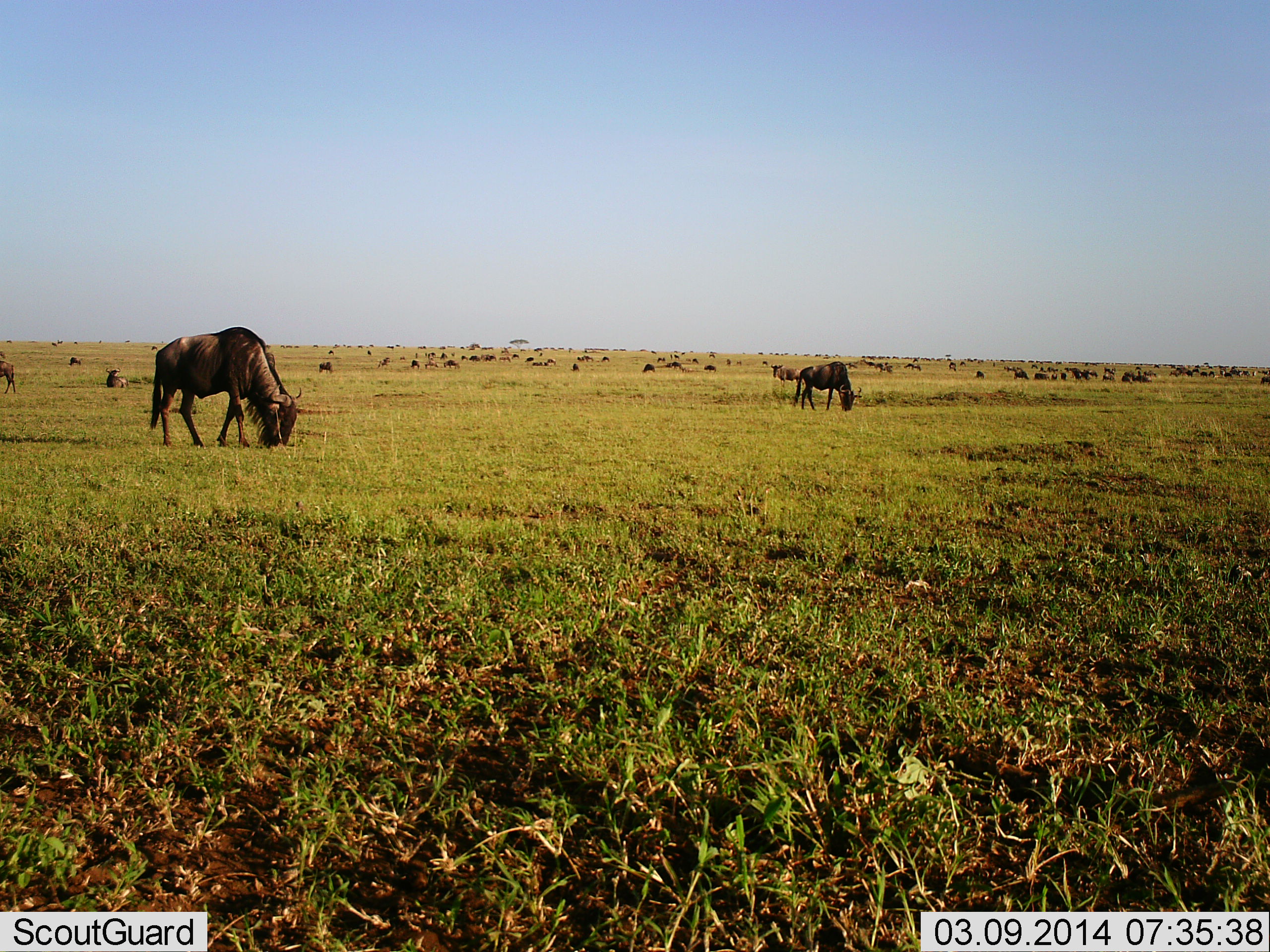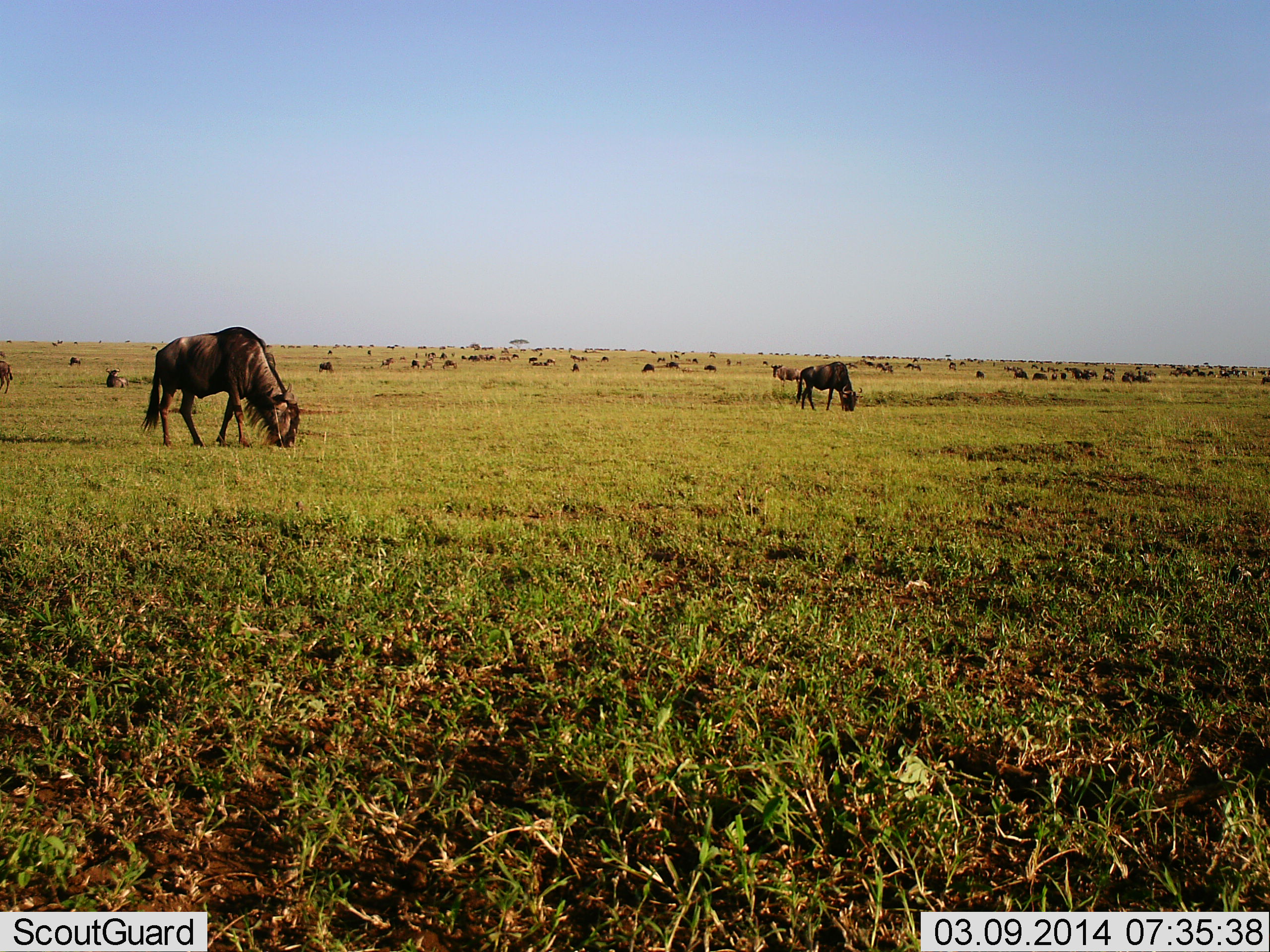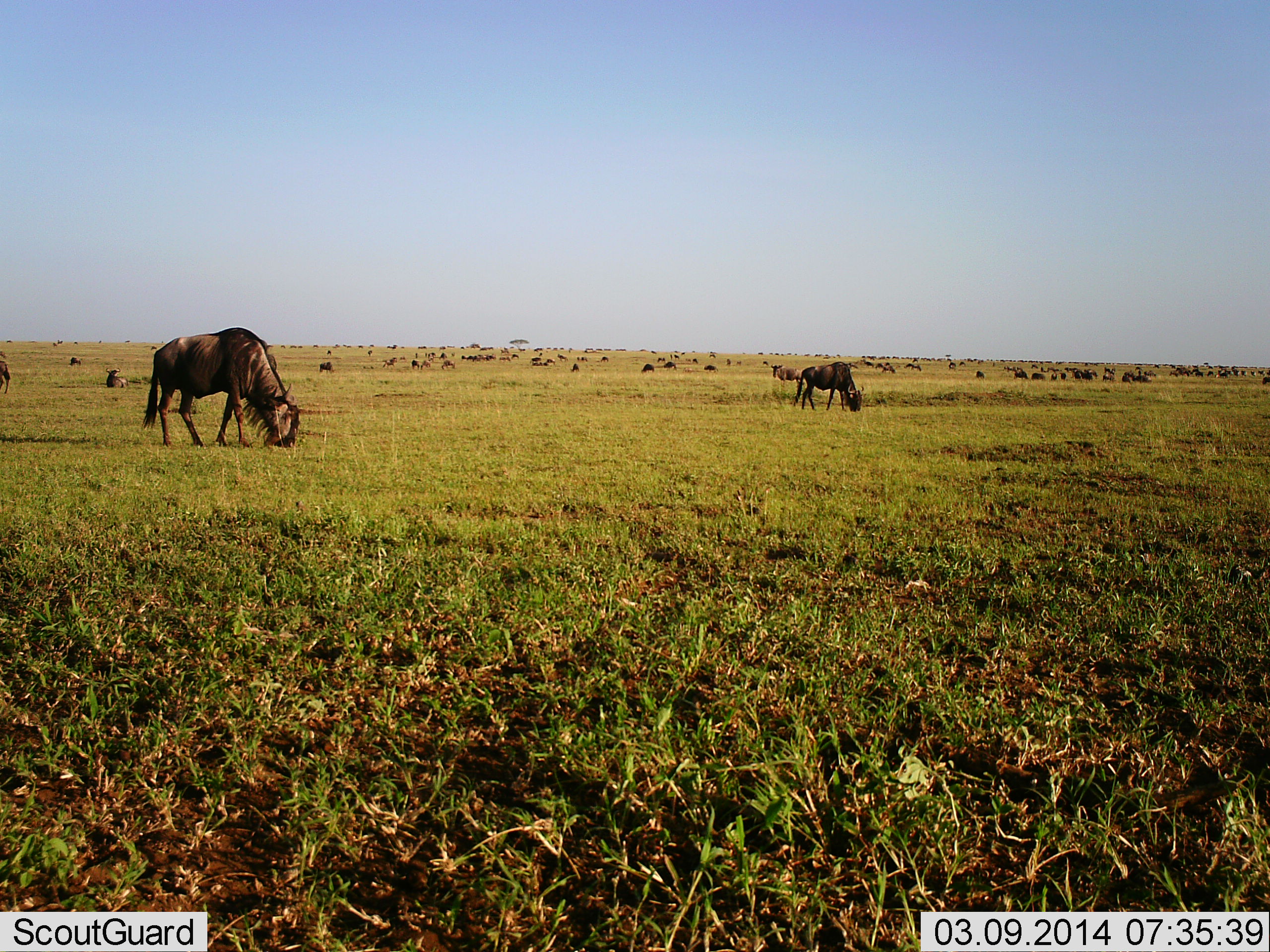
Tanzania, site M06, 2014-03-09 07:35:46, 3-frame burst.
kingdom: Animalia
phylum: Chordata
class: Mammalia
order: Artiodactyla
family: Bovidae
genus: Connochaetes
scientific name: Connochaetes taurinus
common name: blue wildebeest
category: wildebeest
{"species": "wildebeest (blue wildebeest) (Connochaetes taurinus)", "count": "51+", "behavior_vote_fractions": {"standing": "40%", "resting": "10%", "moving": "40%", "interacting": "0%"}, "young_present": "0%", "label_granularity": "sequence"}